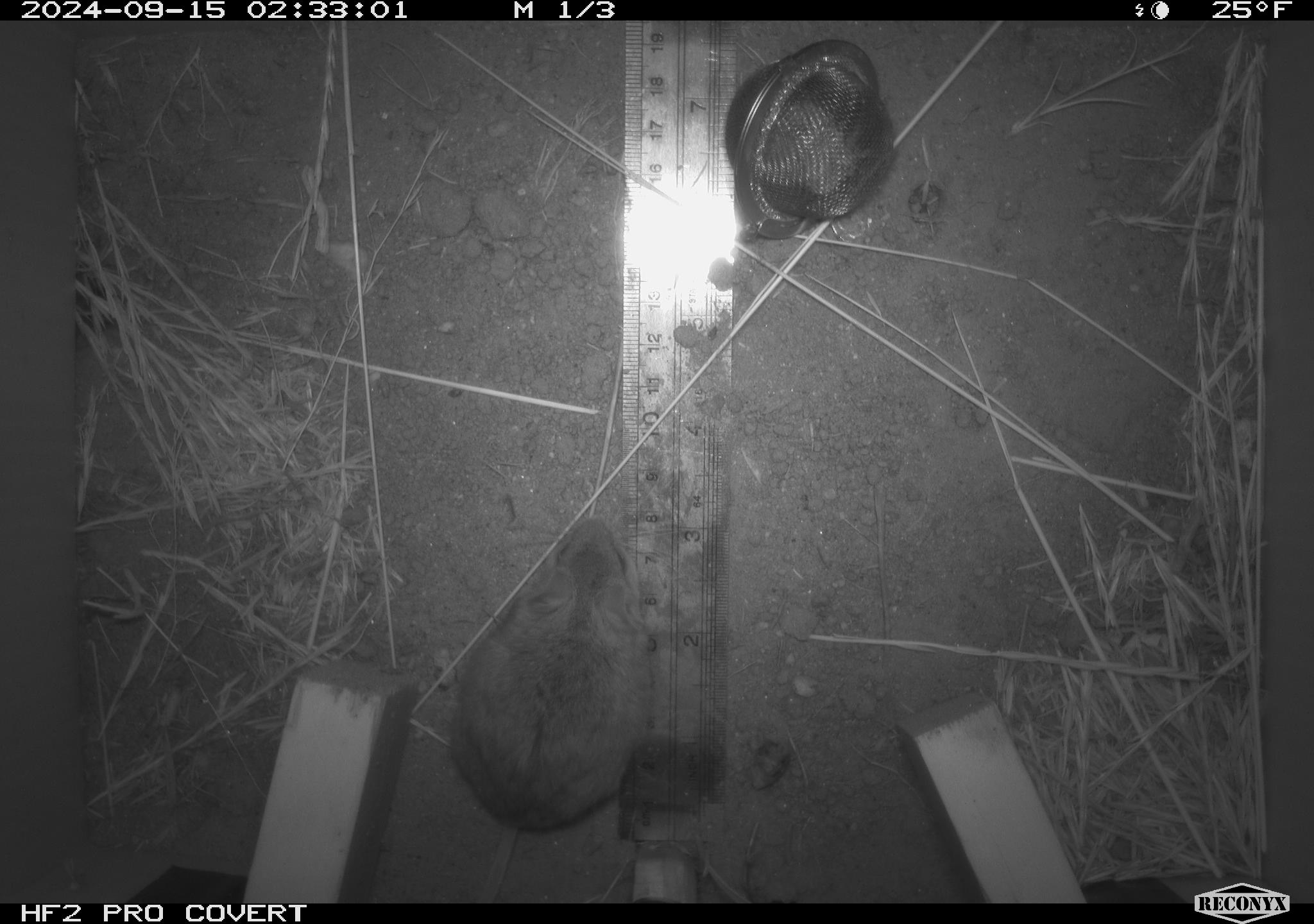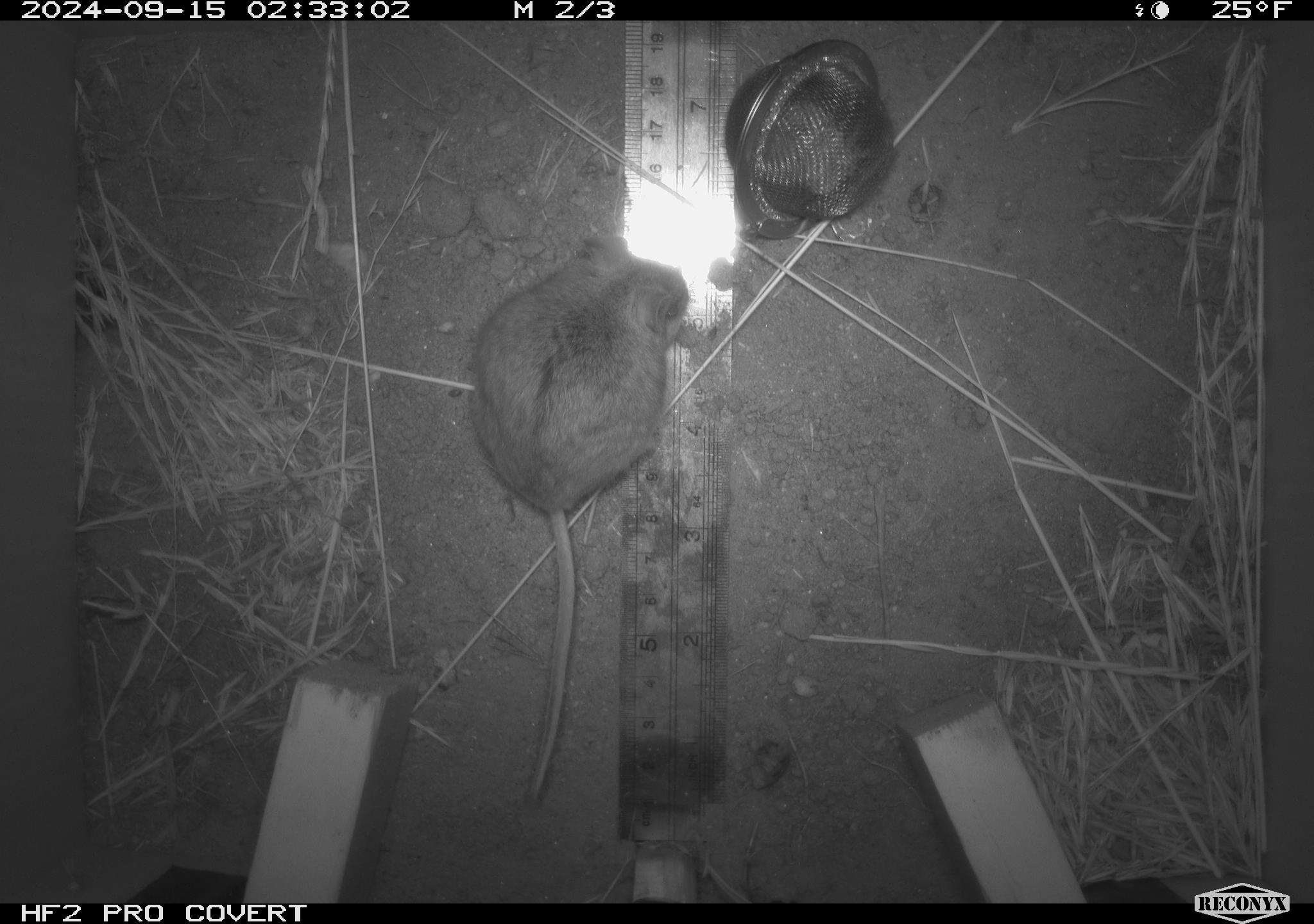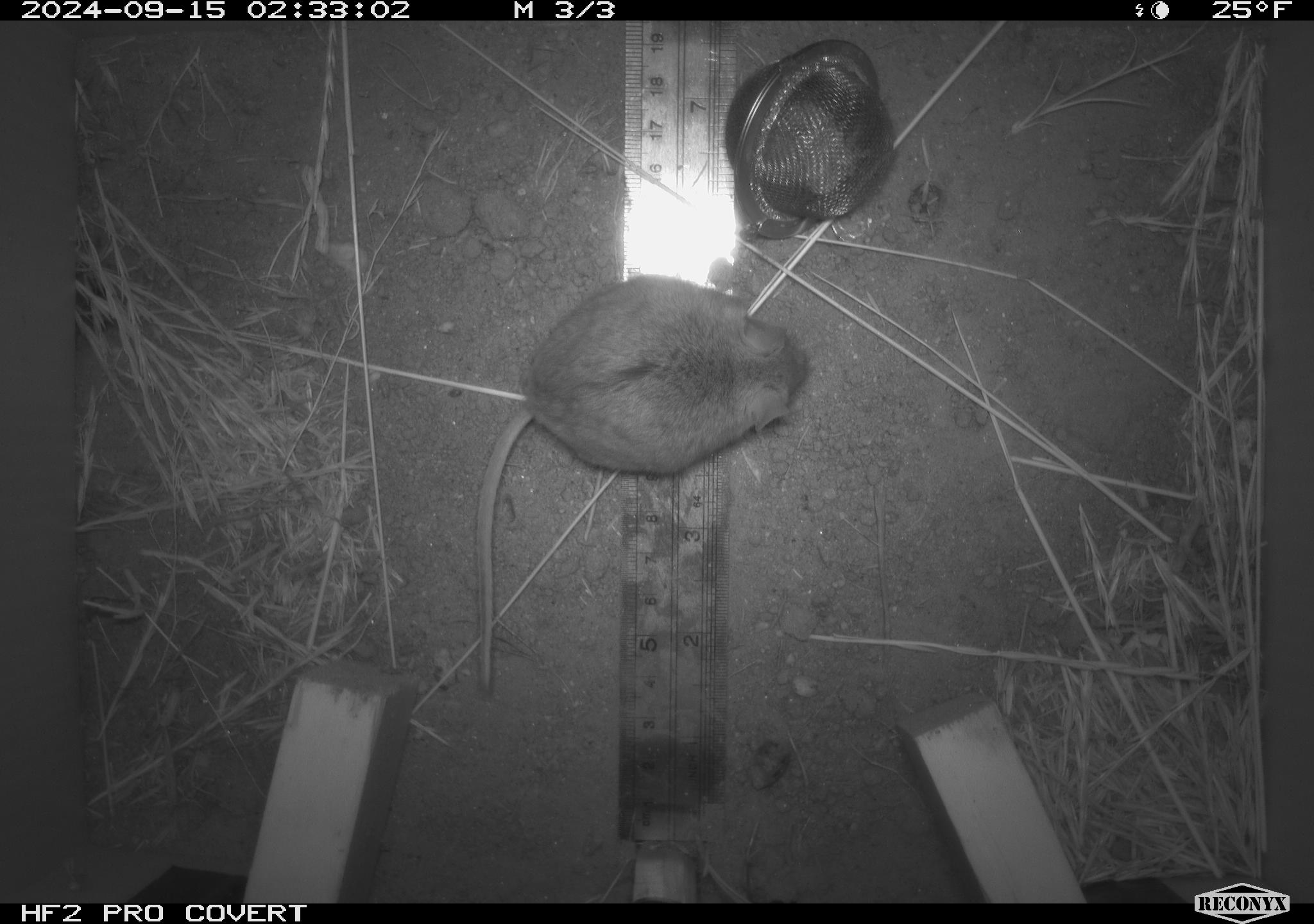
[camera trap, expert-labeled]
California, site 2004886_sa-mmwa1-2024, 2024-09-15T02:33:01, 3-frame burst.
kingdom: Animalia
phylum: Chordata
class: Mammalia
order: Rodentia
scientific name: Rodentia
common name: mouse species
Mouse species (Rodentia).